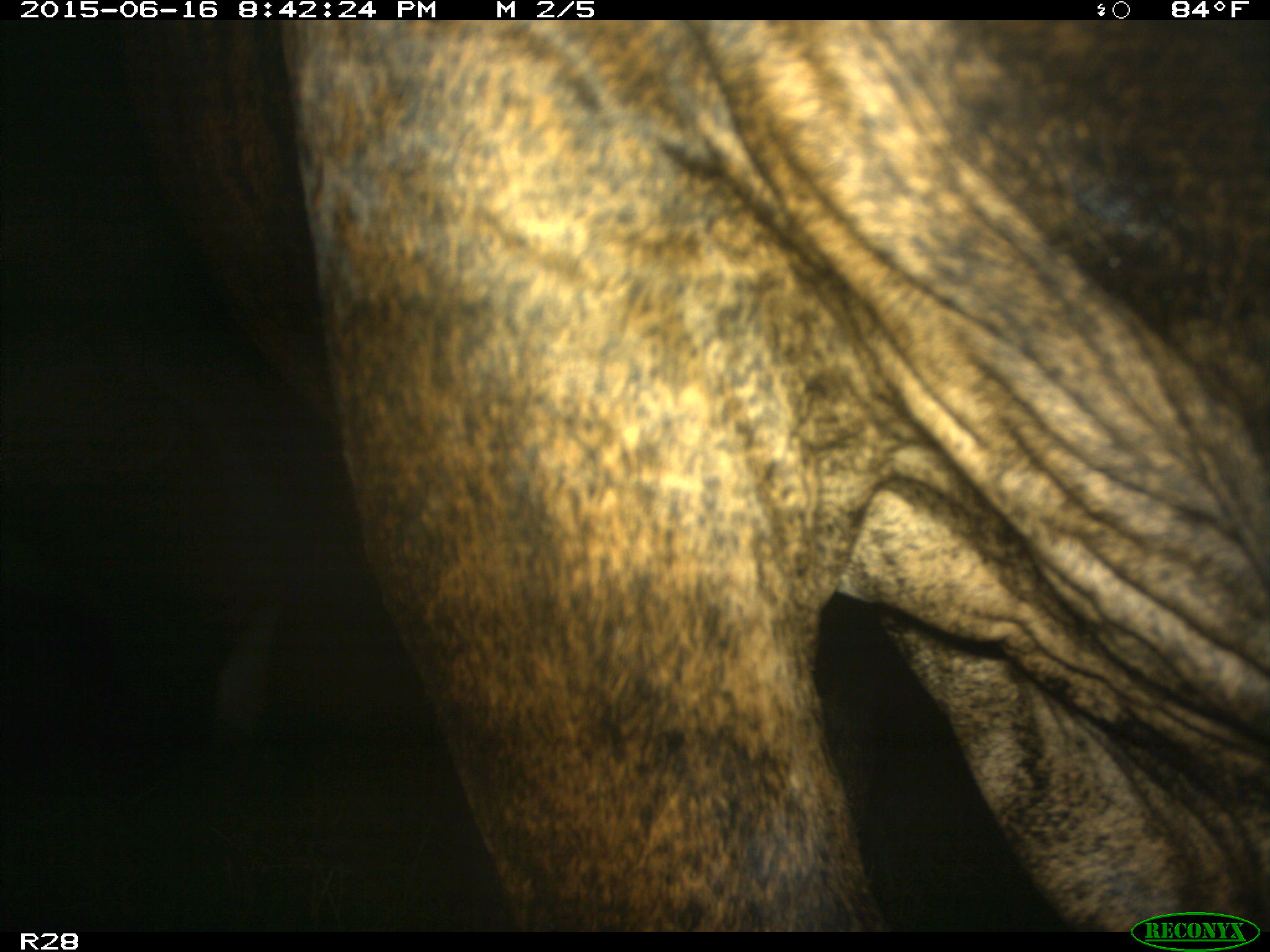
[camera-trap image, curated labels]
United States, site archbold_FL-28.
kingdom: Animalia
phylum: Chordata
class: Mammalia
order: Artiodactyla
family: Bovidae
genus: Bos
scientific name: Bos taurus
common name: domestic cow